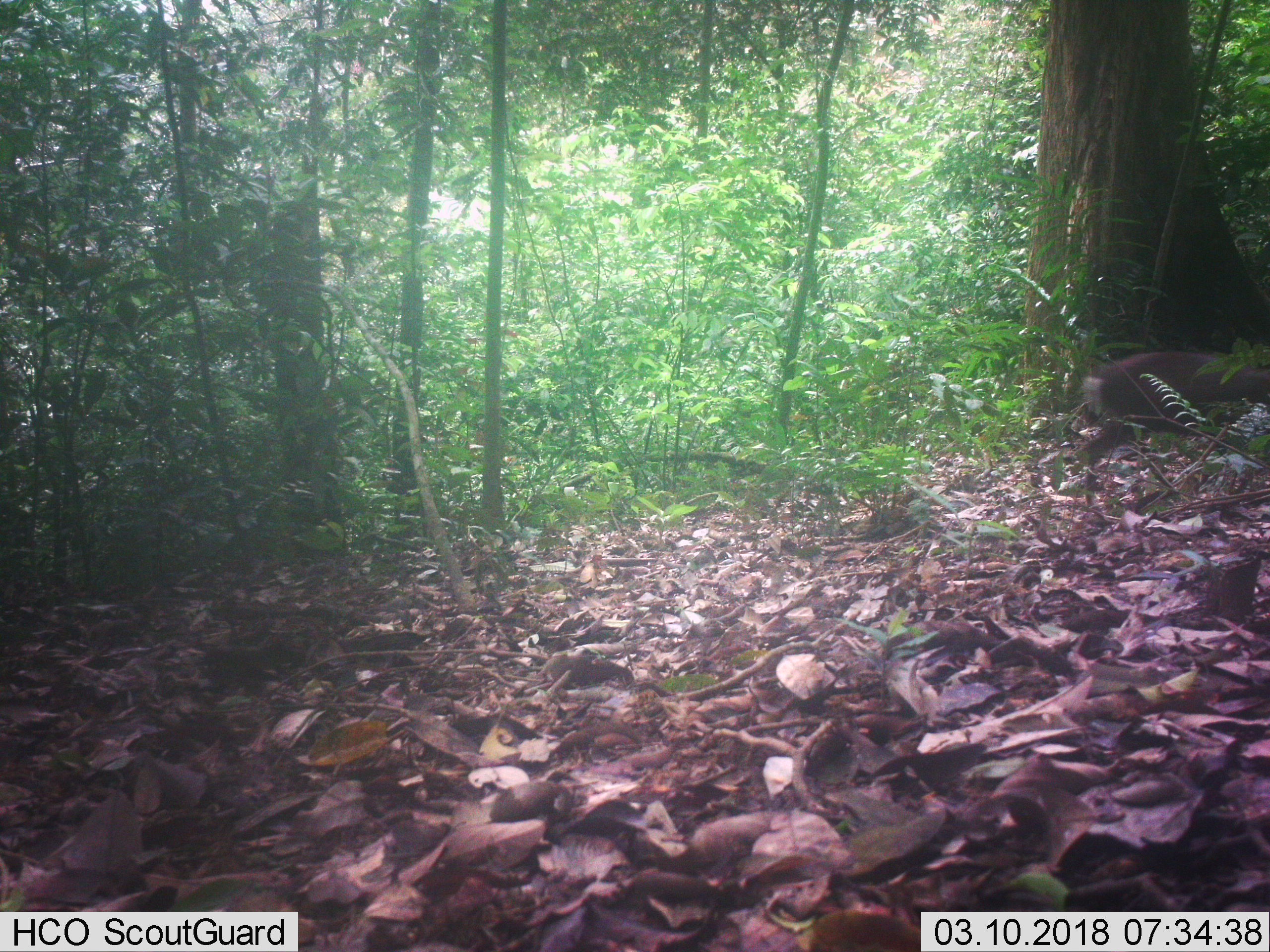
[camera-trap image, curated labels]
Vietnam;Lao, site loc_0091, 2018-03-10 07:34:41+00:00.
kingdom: Animalia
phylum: Chordata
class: Mammalia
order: Artiodactyla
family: Cervidae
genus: Muntiacus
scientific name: Muntiacus rooseveltorum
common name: roosevelt's muntjac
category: roosevelts muntjac group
Roosevelts muntjac group (roosevelt's muntjac) (Muntiacus rooseveltorum). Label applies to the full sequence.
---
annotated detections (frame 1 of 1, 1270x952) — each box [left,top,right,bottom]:
roosevelts muntjac group: [1074,350,1270,508]